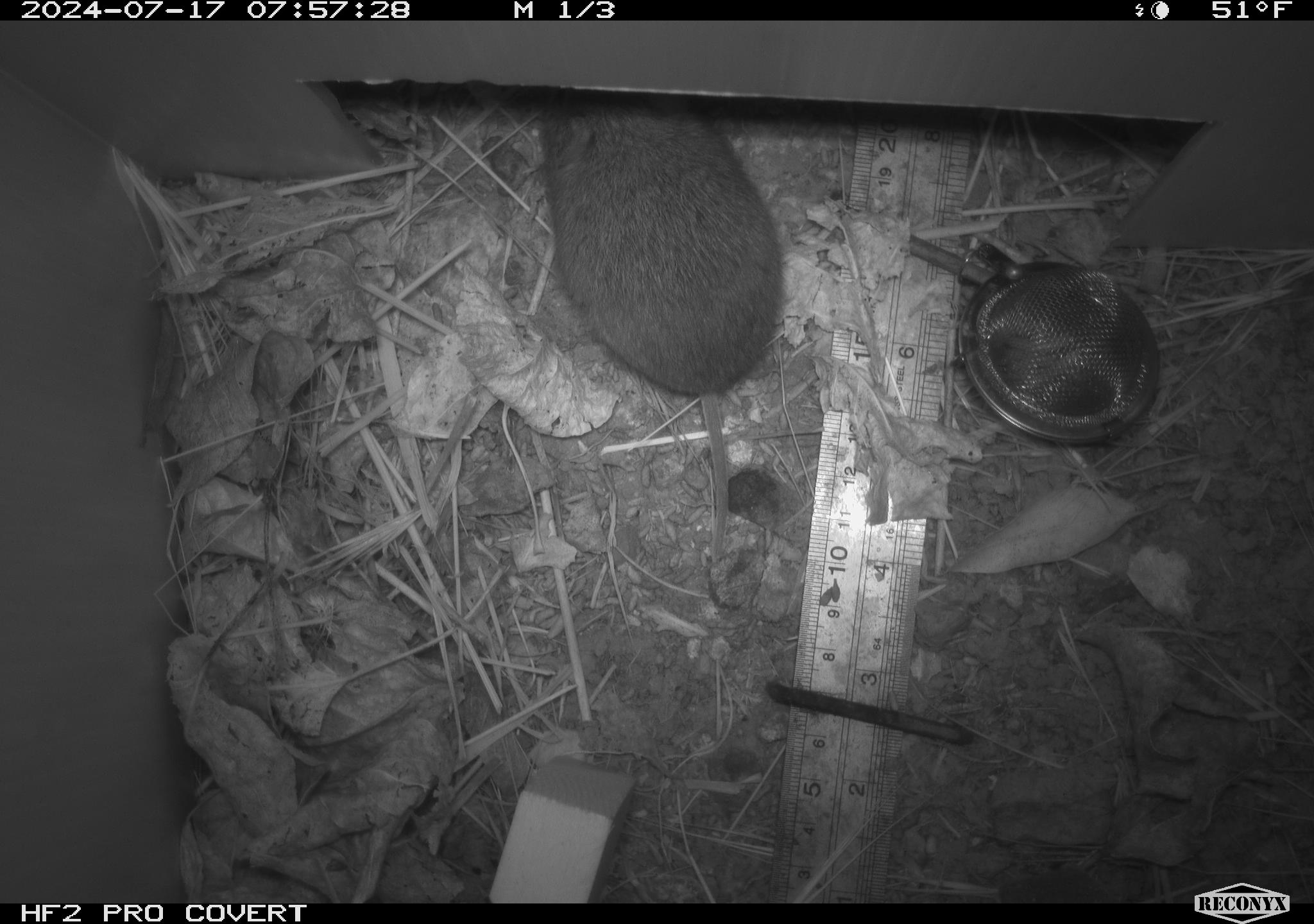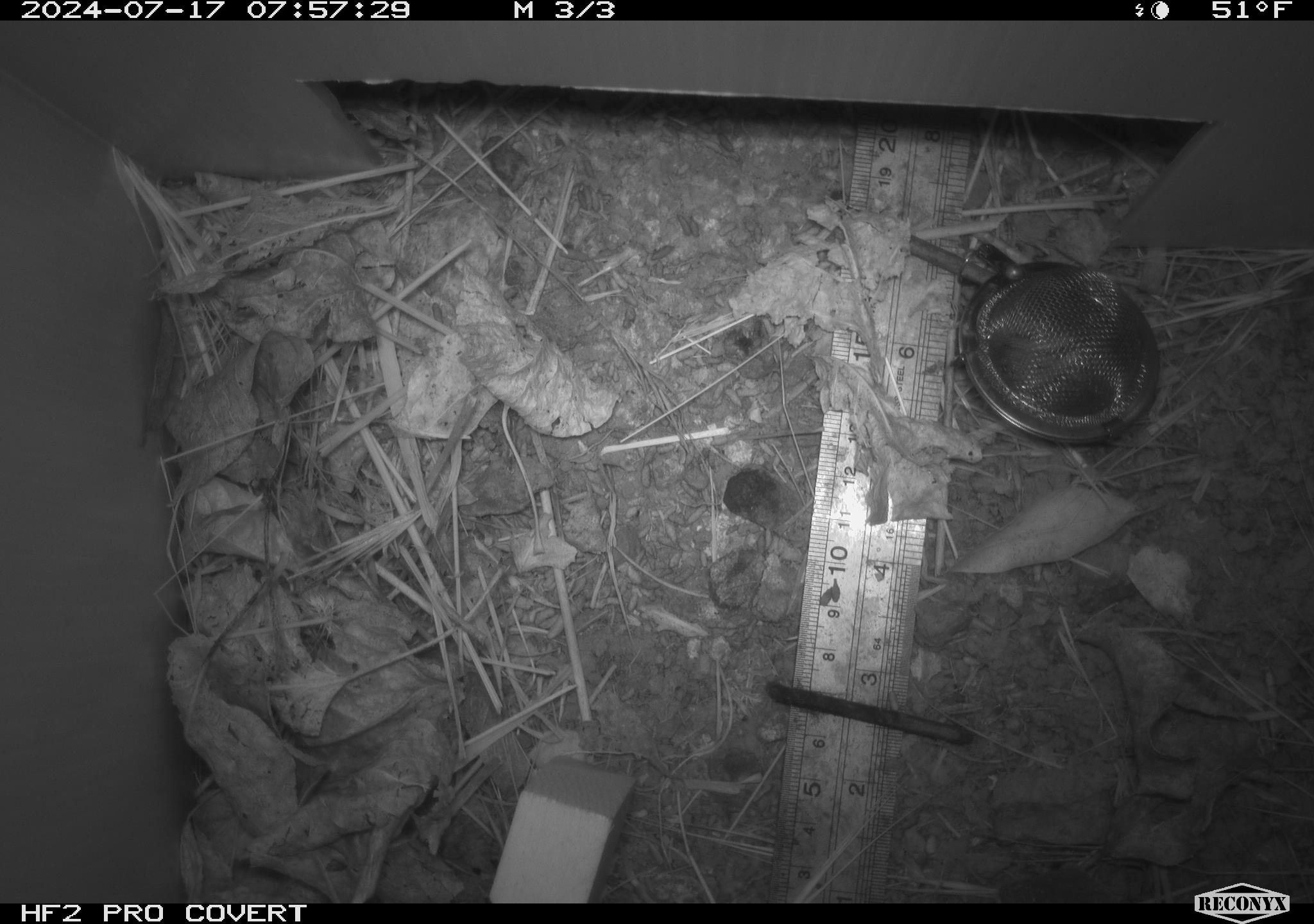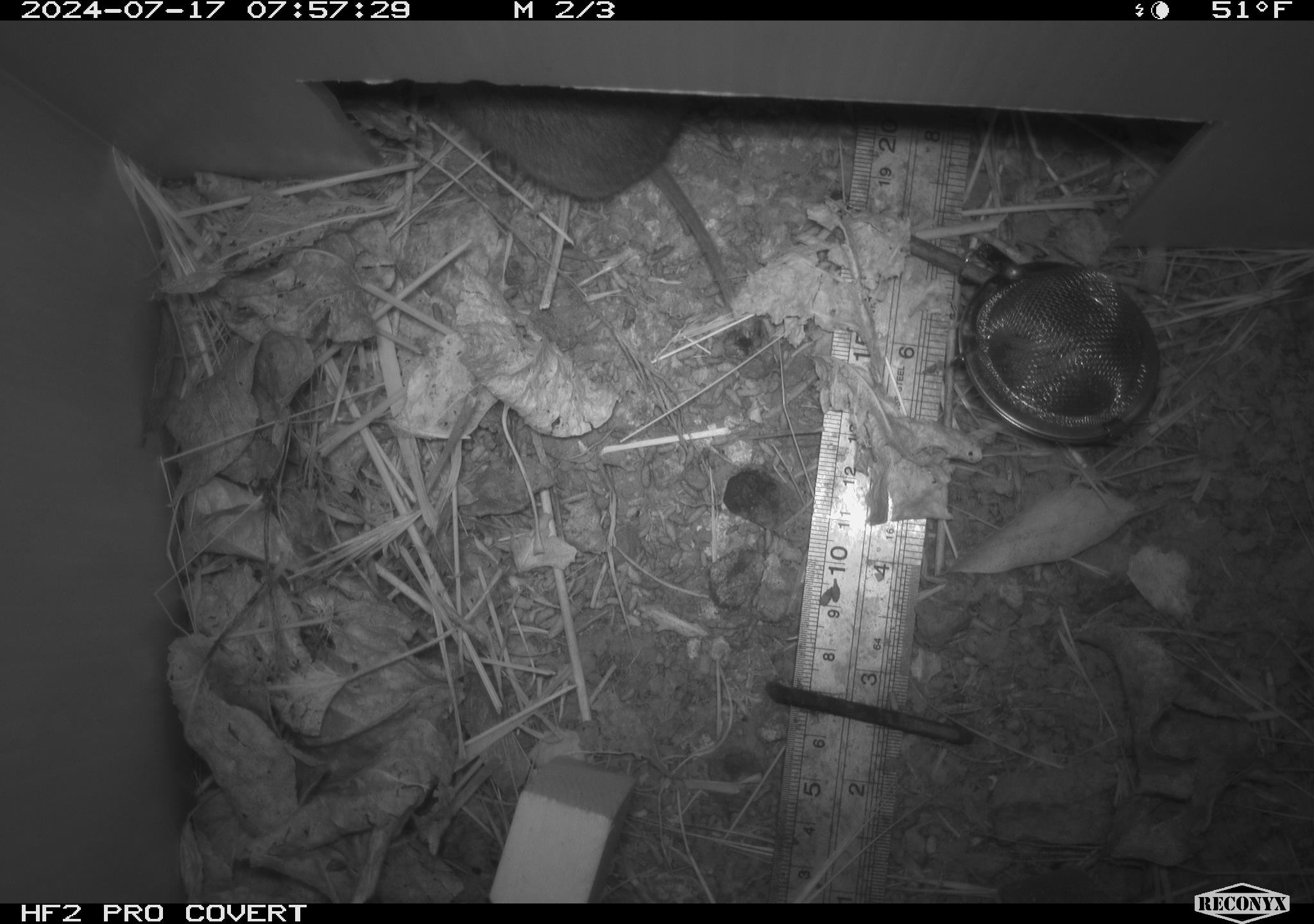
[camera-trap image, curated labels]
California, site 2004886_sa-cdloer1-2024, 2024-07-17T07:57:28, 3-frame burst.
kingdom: Animalia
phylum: Chordata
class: Mammalia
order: Rodentia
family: Cricetidae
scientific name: Arvicolinae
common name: voles, lemmings, and muskrats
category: arvicolinae subfamily